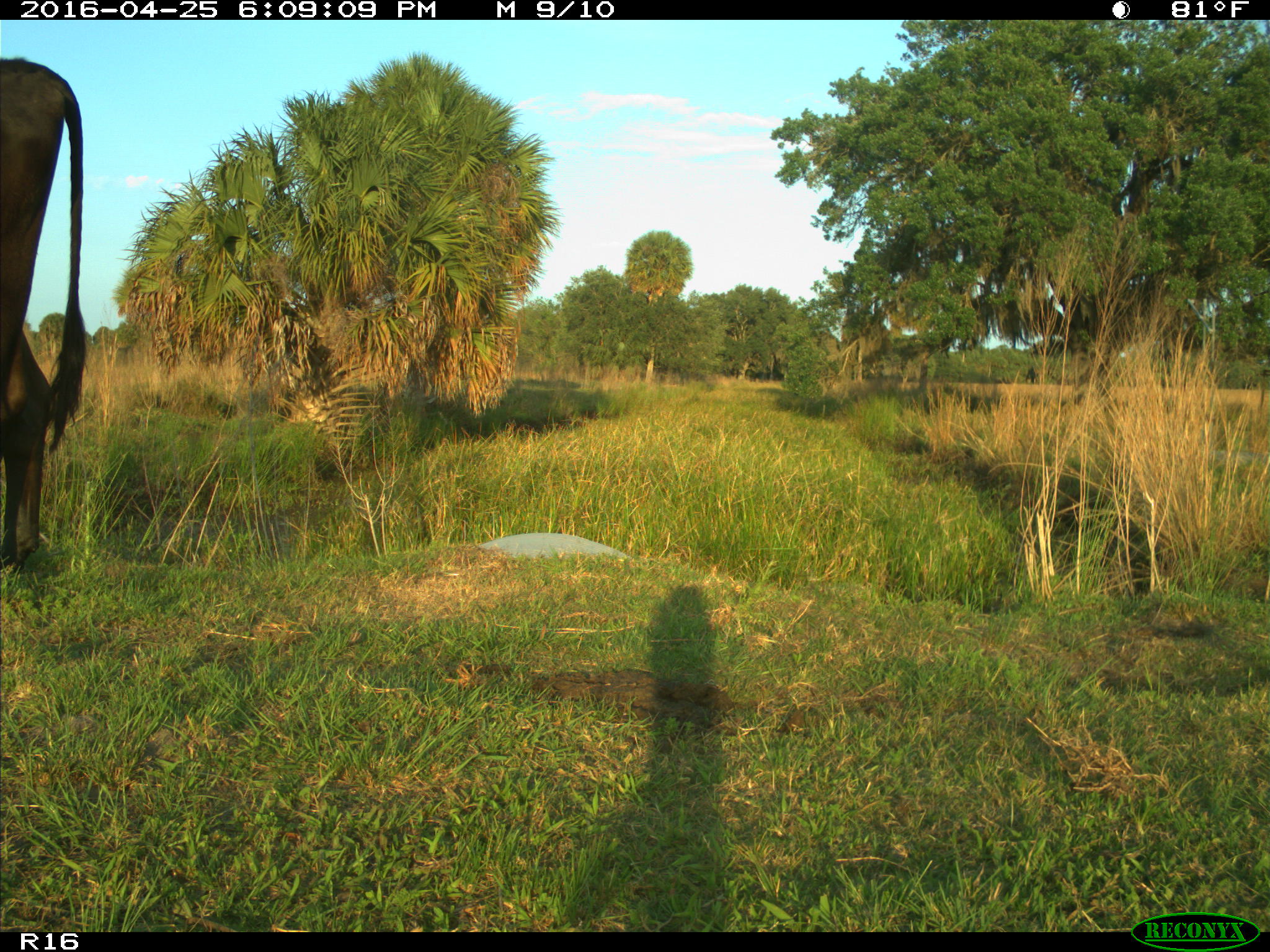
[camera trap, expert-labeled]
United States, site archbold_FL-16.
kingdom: Animalia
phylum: Chordata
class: Mammalia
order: Artiodactyla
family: Bovidae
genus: Bos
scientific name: Bos taurus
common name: domestic cow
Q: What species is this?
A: Bos taurus (domestic cow).